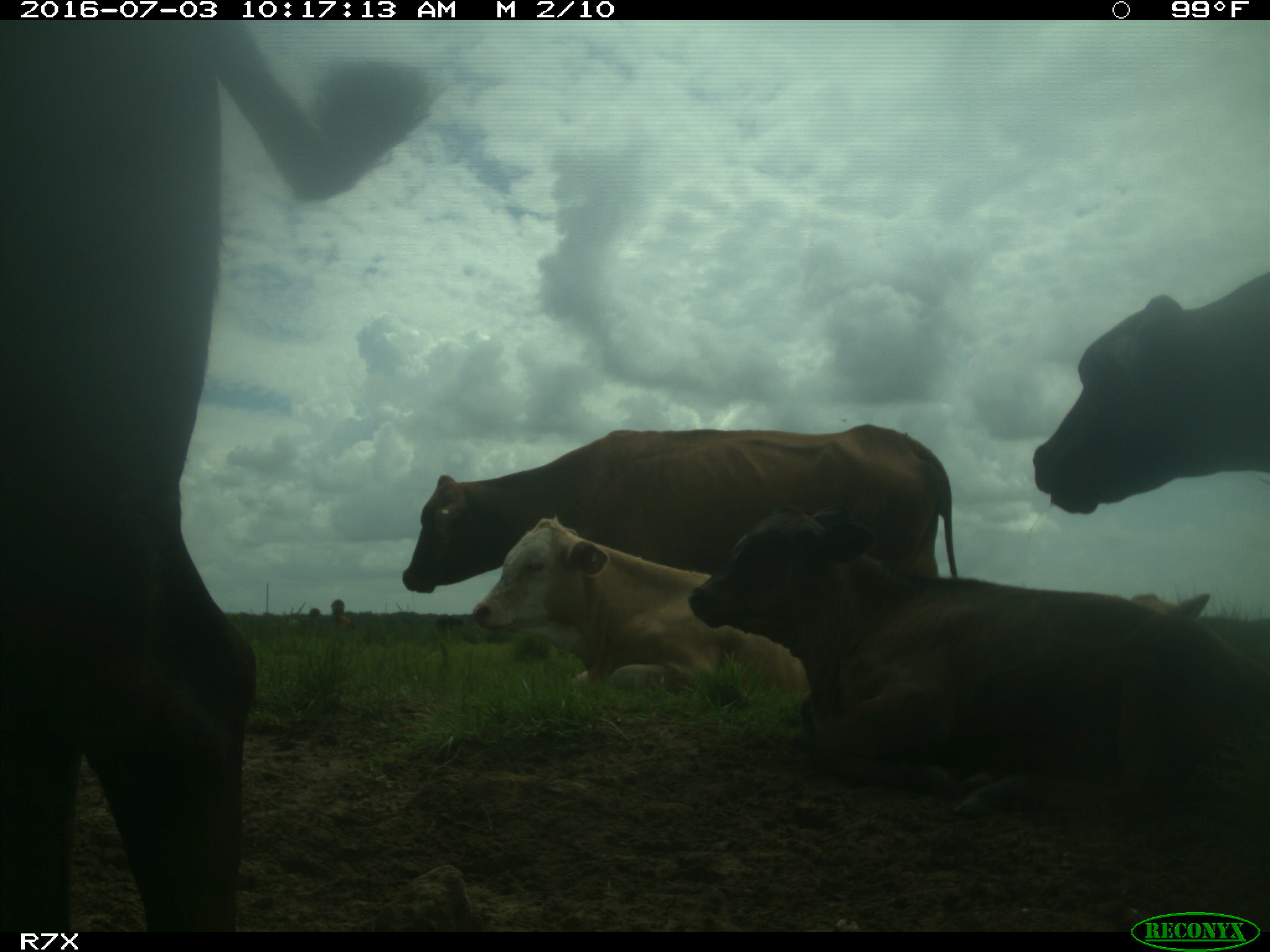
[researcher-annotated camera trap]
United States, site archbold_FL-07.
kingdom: Animalia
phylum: Chordata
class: Mammalia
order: Artiodactyla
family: Bovidae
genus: Bos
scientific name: Bos taurus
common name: domestic cow